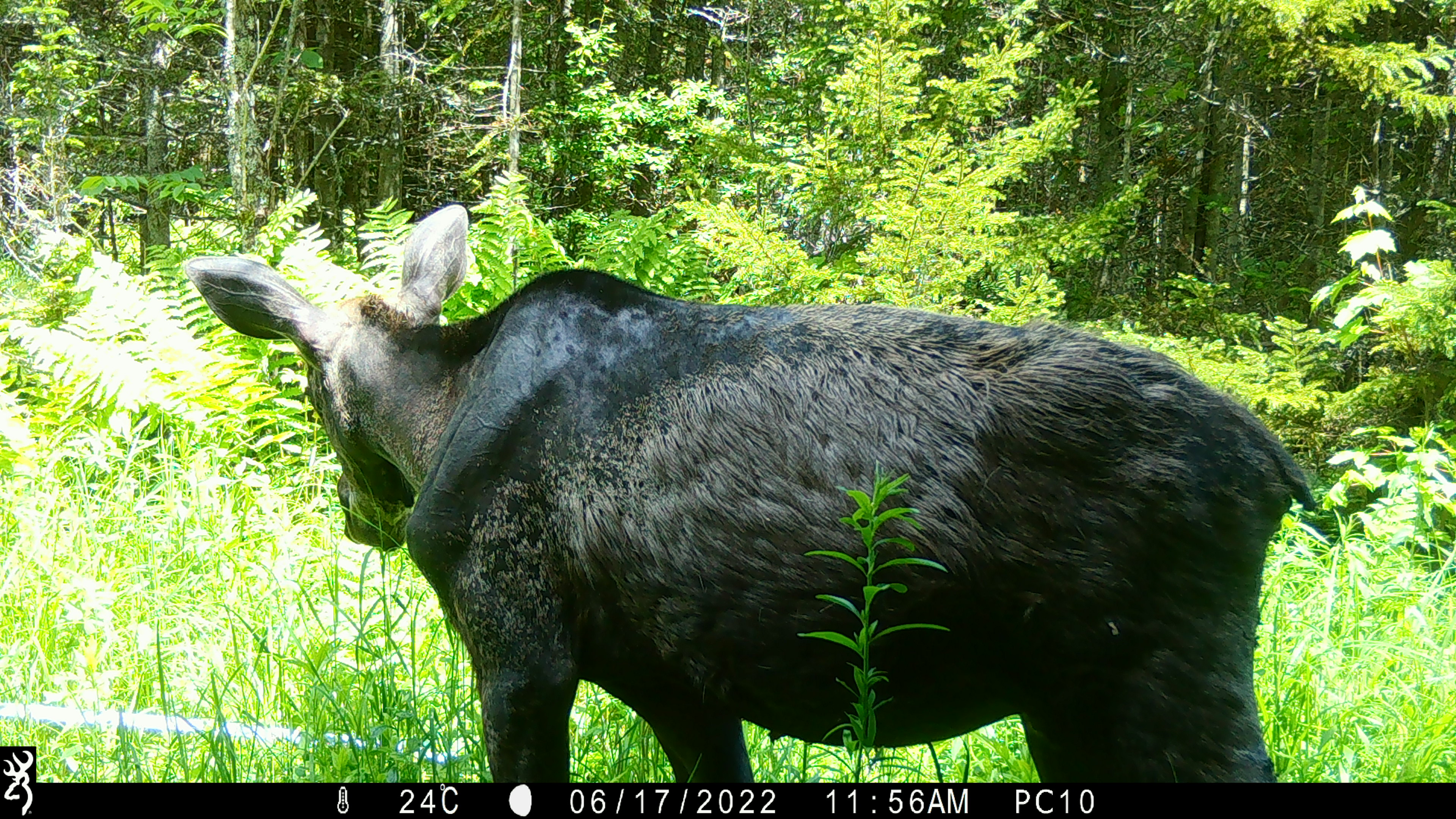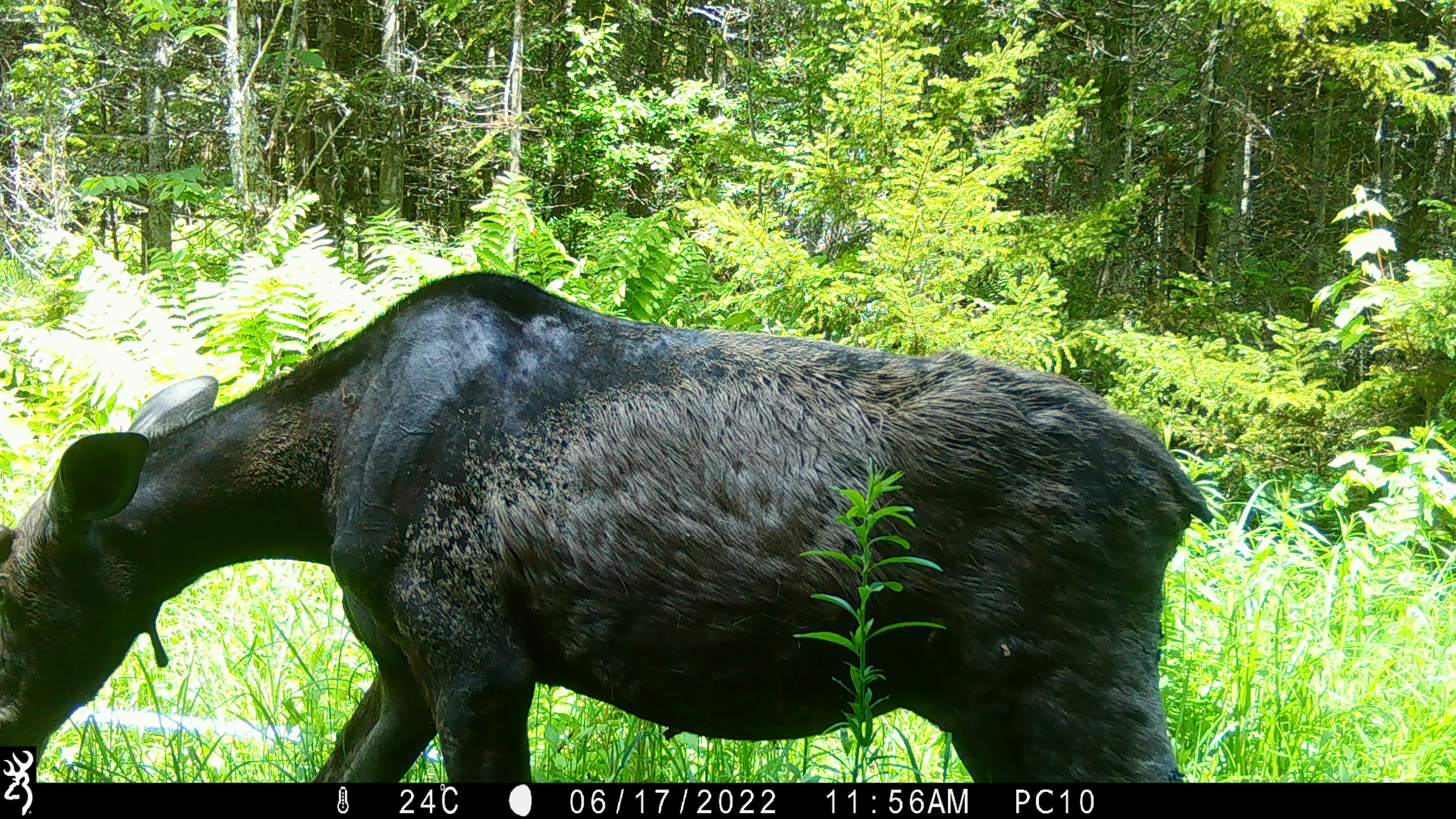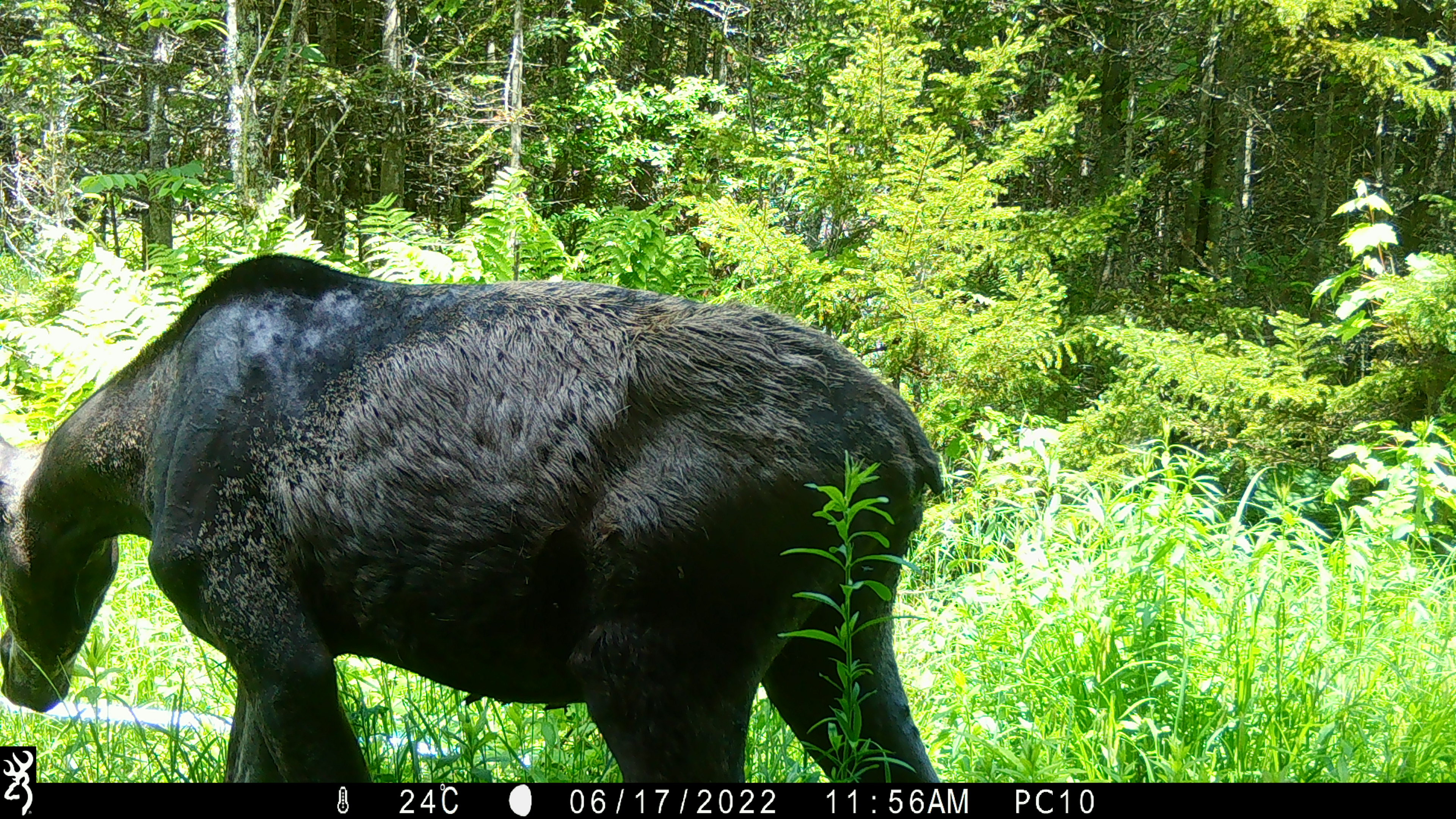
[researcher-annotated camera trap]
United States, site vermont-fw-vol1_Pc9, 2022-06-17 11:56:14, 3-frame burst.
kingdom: Animalia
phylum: Chordata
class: Mammalia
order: Artiodactyla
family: Cervidae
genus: Alces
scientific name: Alces alces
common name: moose